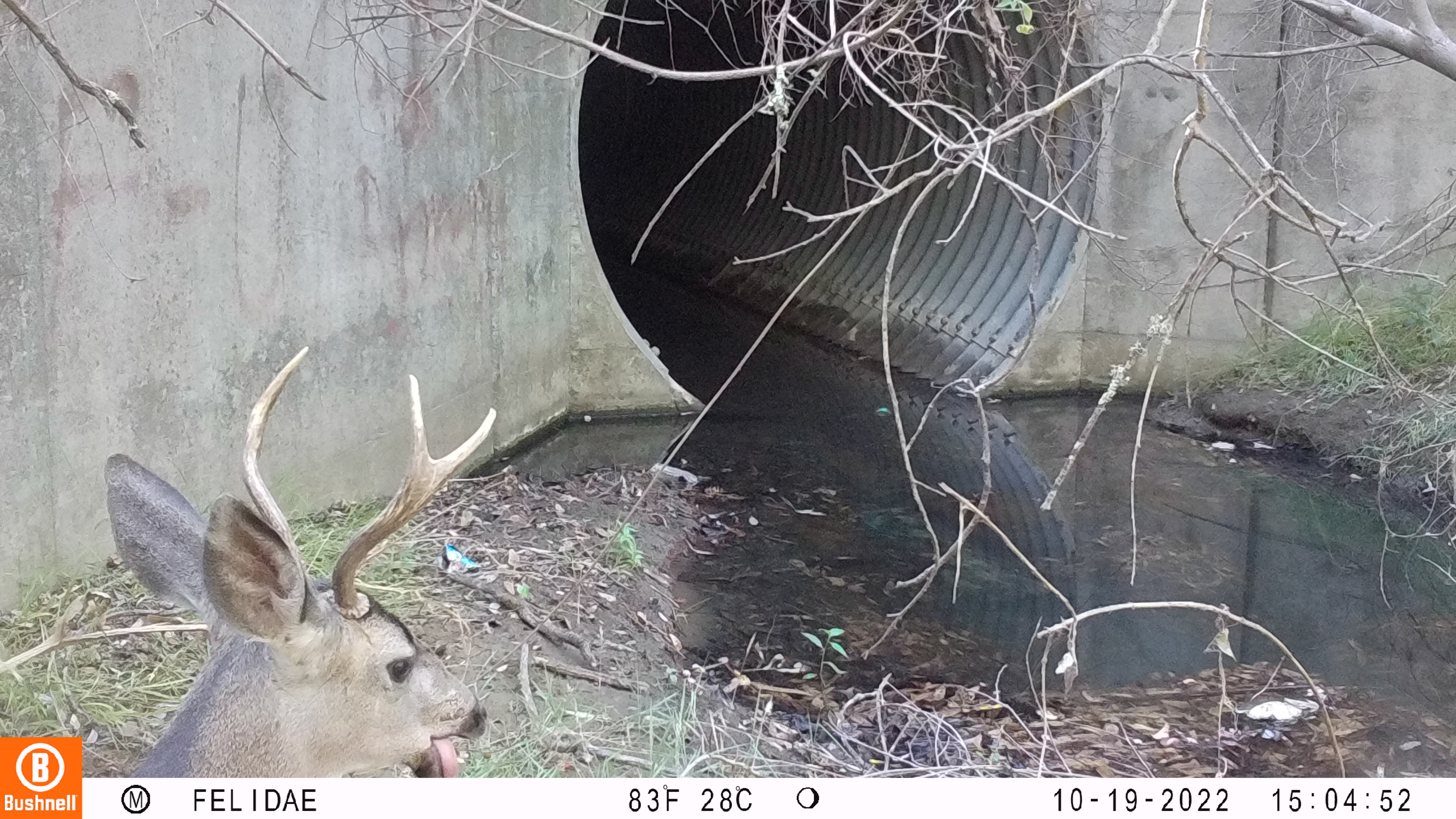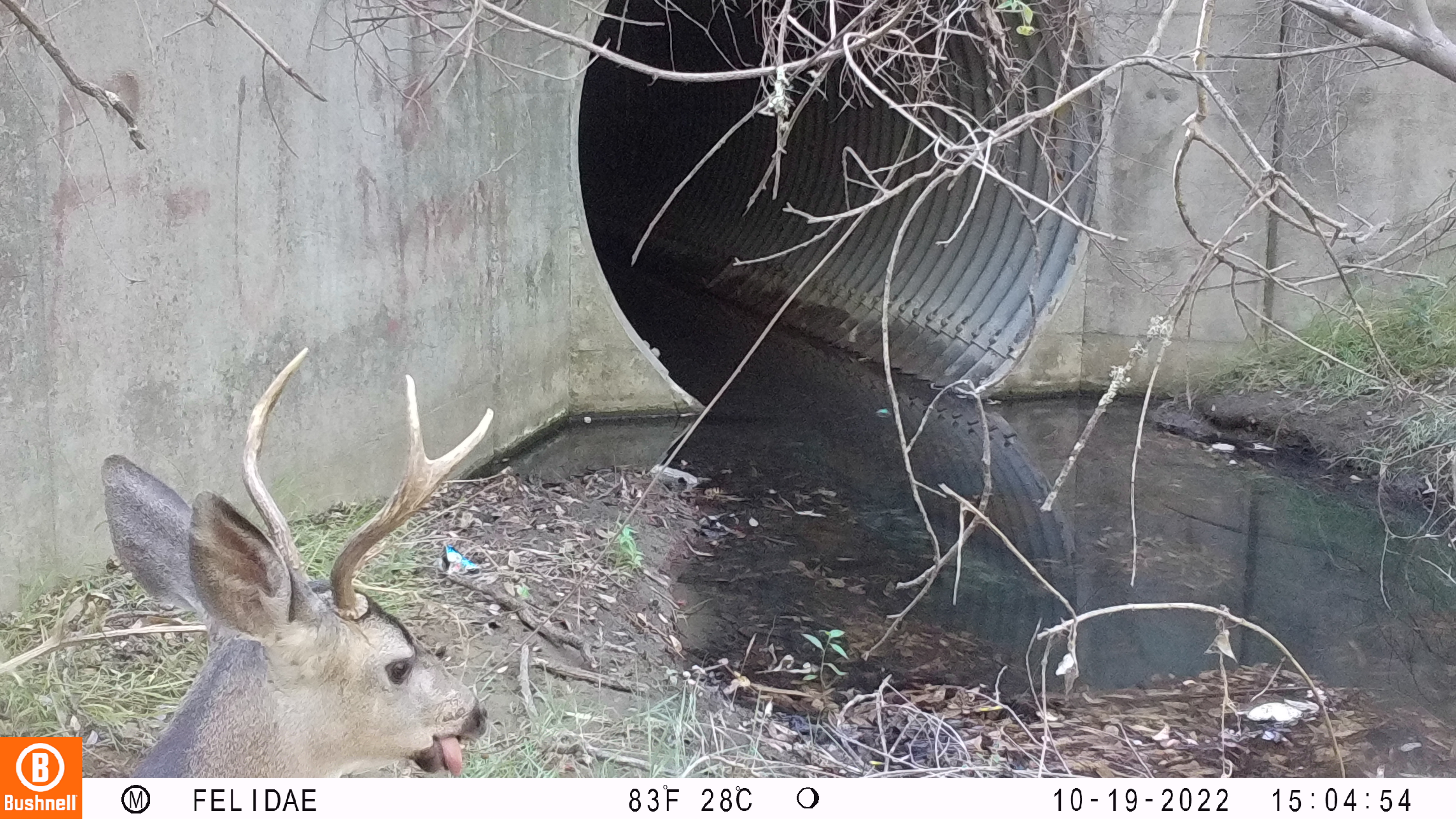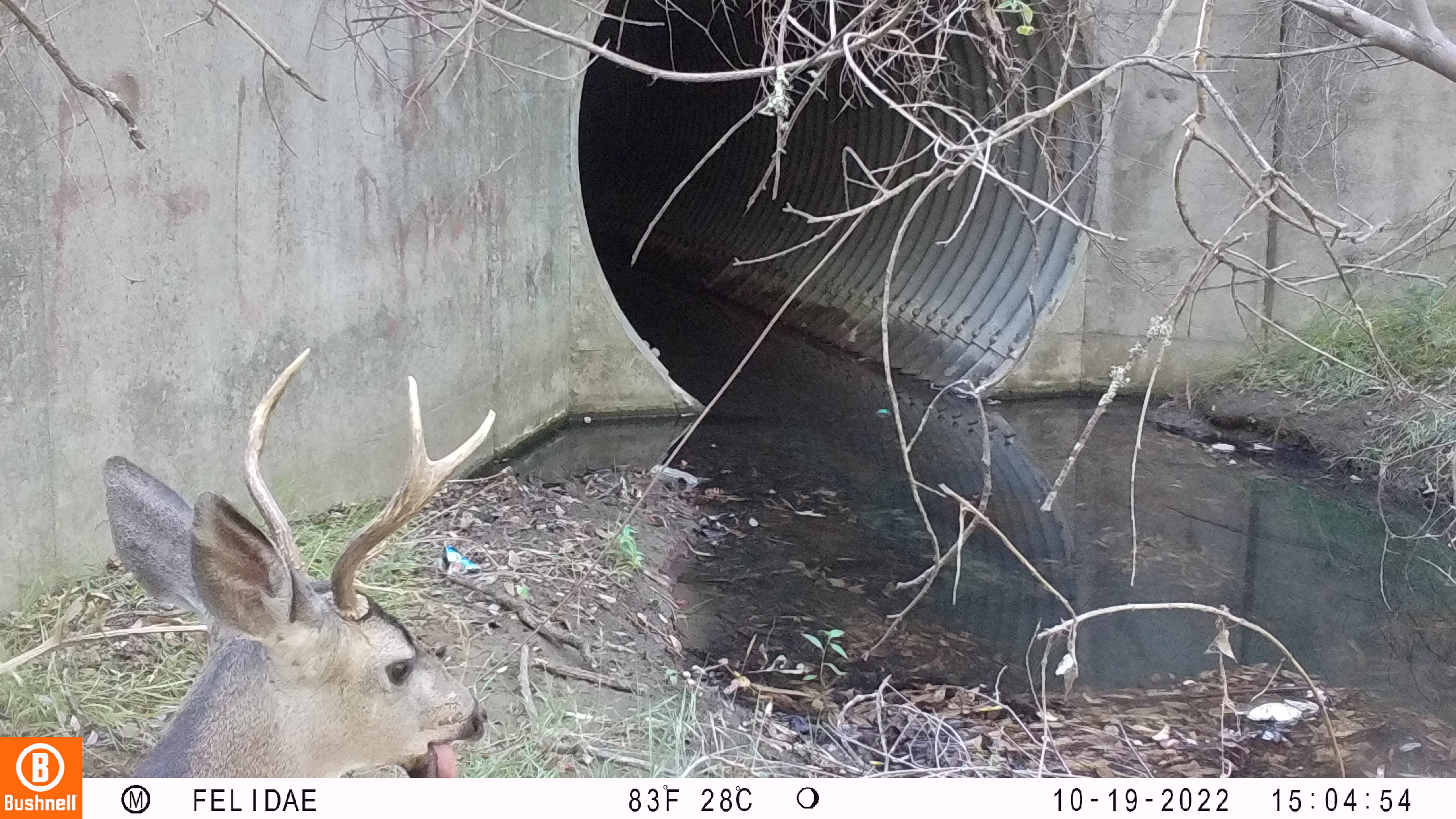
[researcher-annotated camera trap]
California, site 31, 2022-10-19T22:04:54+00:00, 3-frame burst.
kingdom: Animalia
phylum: Chordata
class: Mammalia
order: Artiodactyla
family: Cervidae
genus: Odocoileus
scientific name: Odocoileus hemionus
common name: mule deer